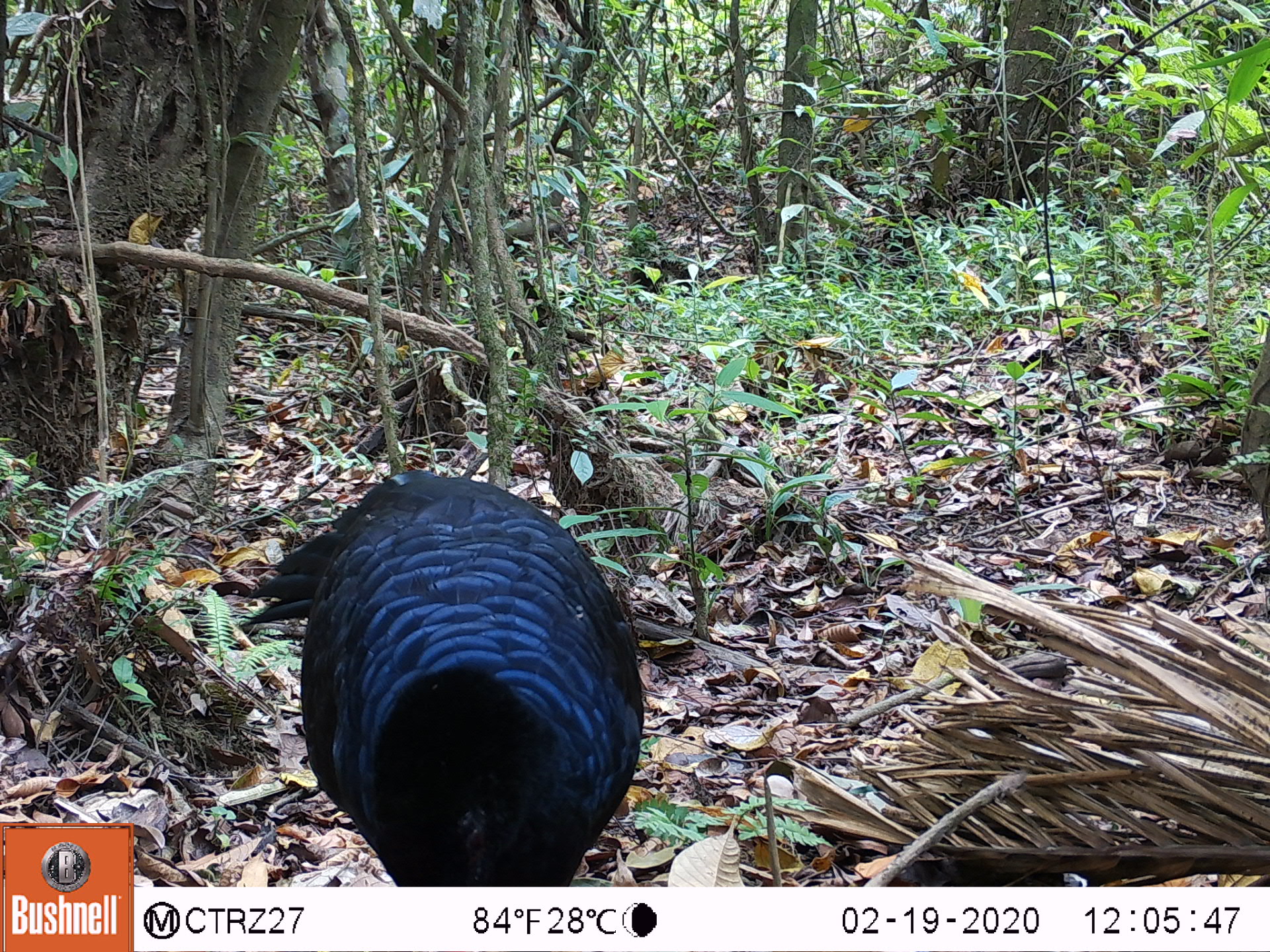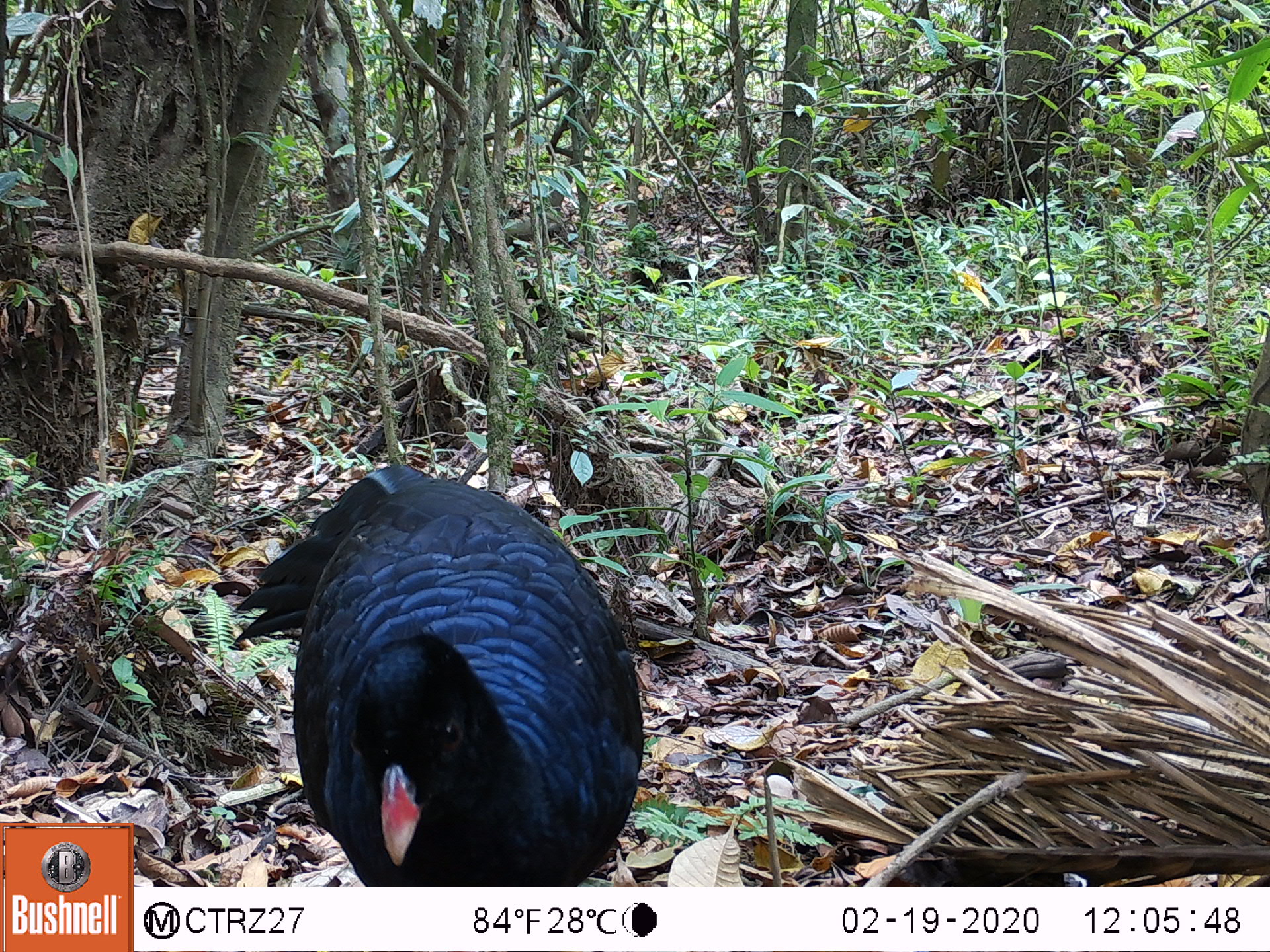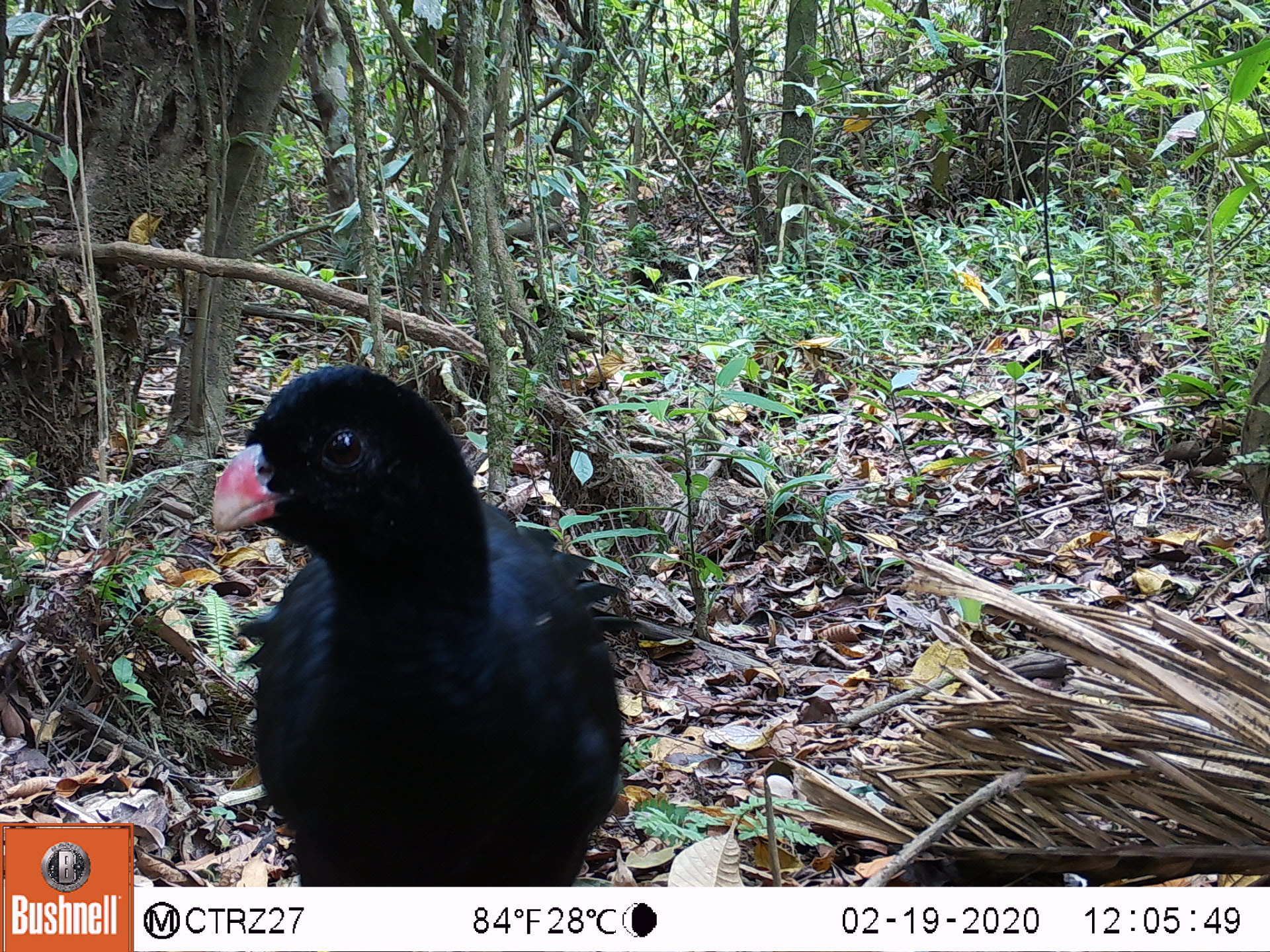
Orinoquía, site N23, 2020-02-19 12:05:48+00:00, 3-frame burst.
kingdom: Animalia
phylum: Chordata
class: Aves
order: Galliformes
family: Cracidae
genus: Mitu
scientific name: Mitu salvini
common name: salvin's currasow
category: salvins curassow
Salvins curassow (salvin's currasow) (Mitu salvini).